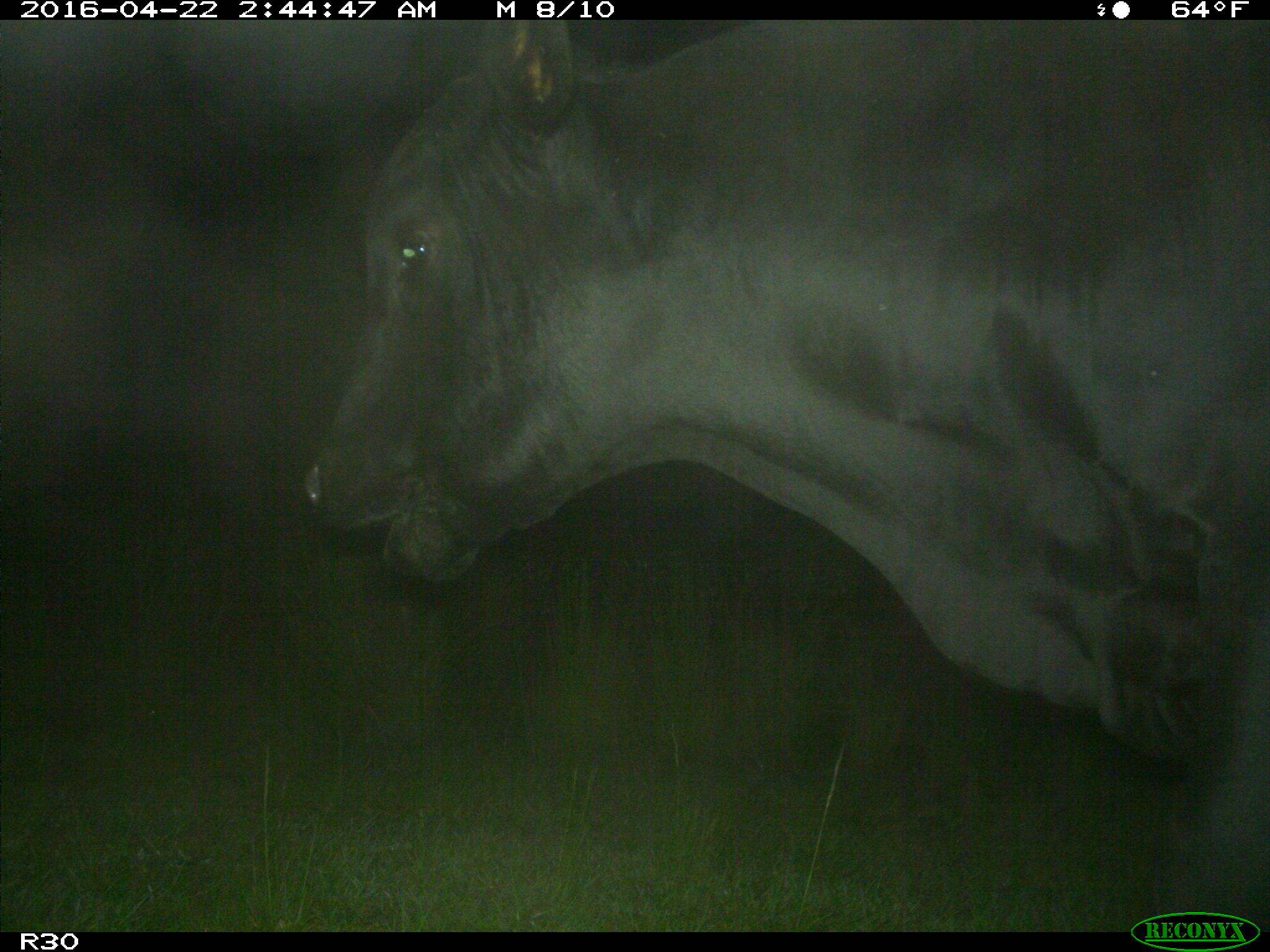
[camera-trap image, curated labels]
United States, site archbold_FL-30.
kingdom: Animalia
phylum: Chordata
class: Mammalia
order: Artiodactyla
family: Bovidae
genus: Bos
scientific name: Bos taurus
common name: domestic cow